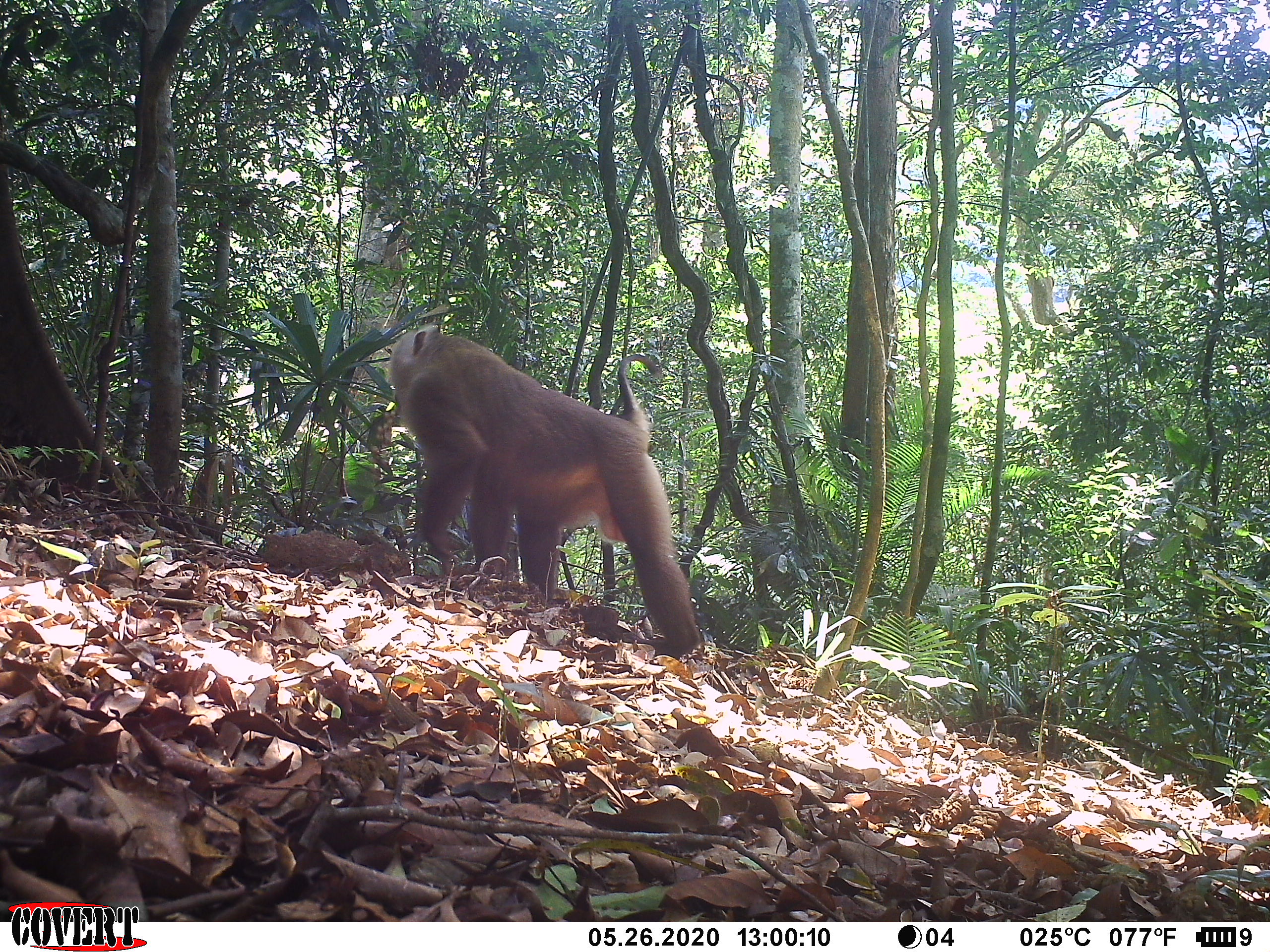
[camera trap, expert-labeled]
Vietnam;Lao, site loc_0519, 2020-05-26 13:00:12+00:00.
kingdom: Animalia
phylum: Chordata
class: Mammalia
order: Primates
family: Cercopithecidae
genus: Macaca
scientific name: Macaca nemestrina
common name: pig-tailed macaque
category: pig tailed macaque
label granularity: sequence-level